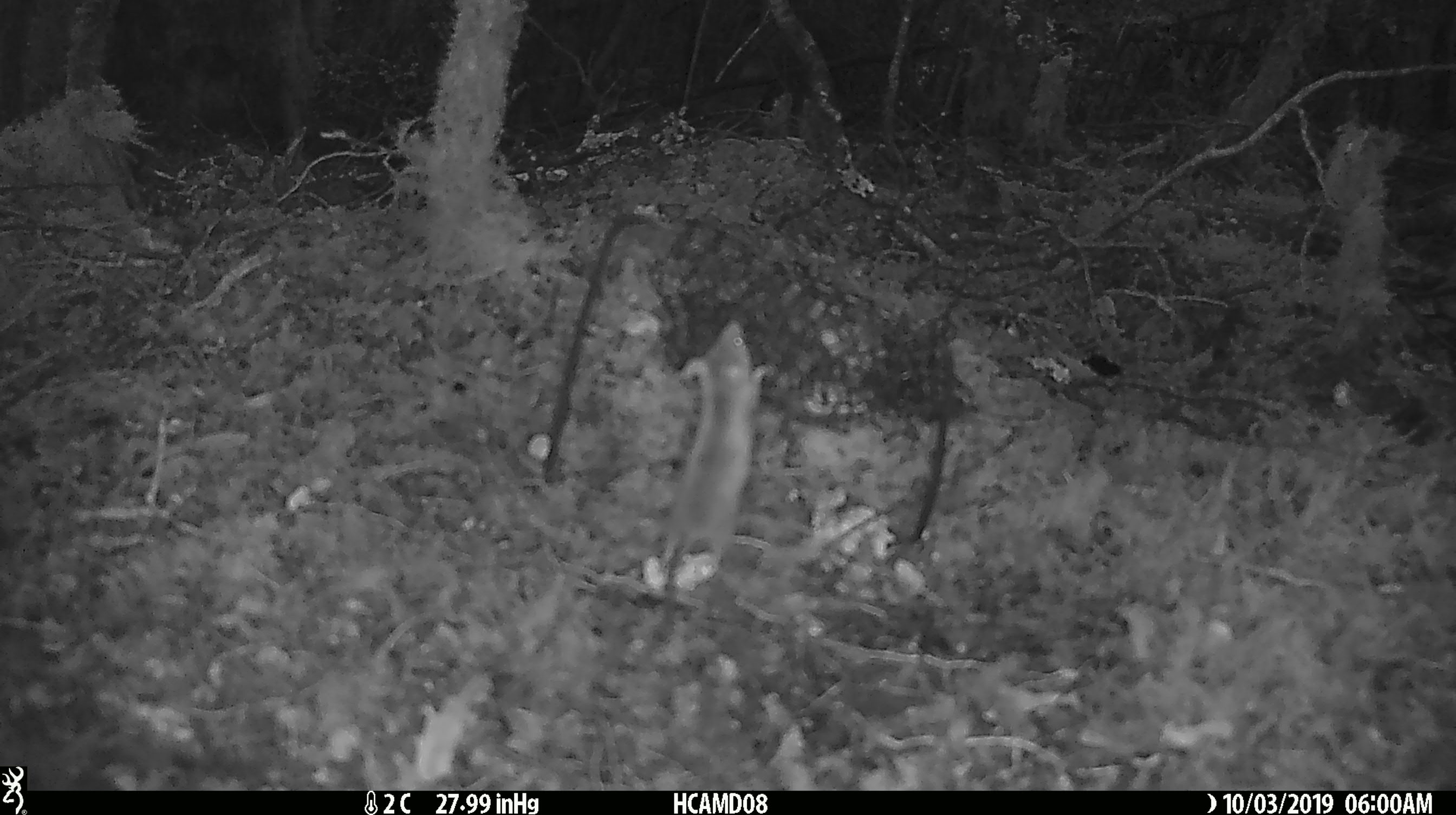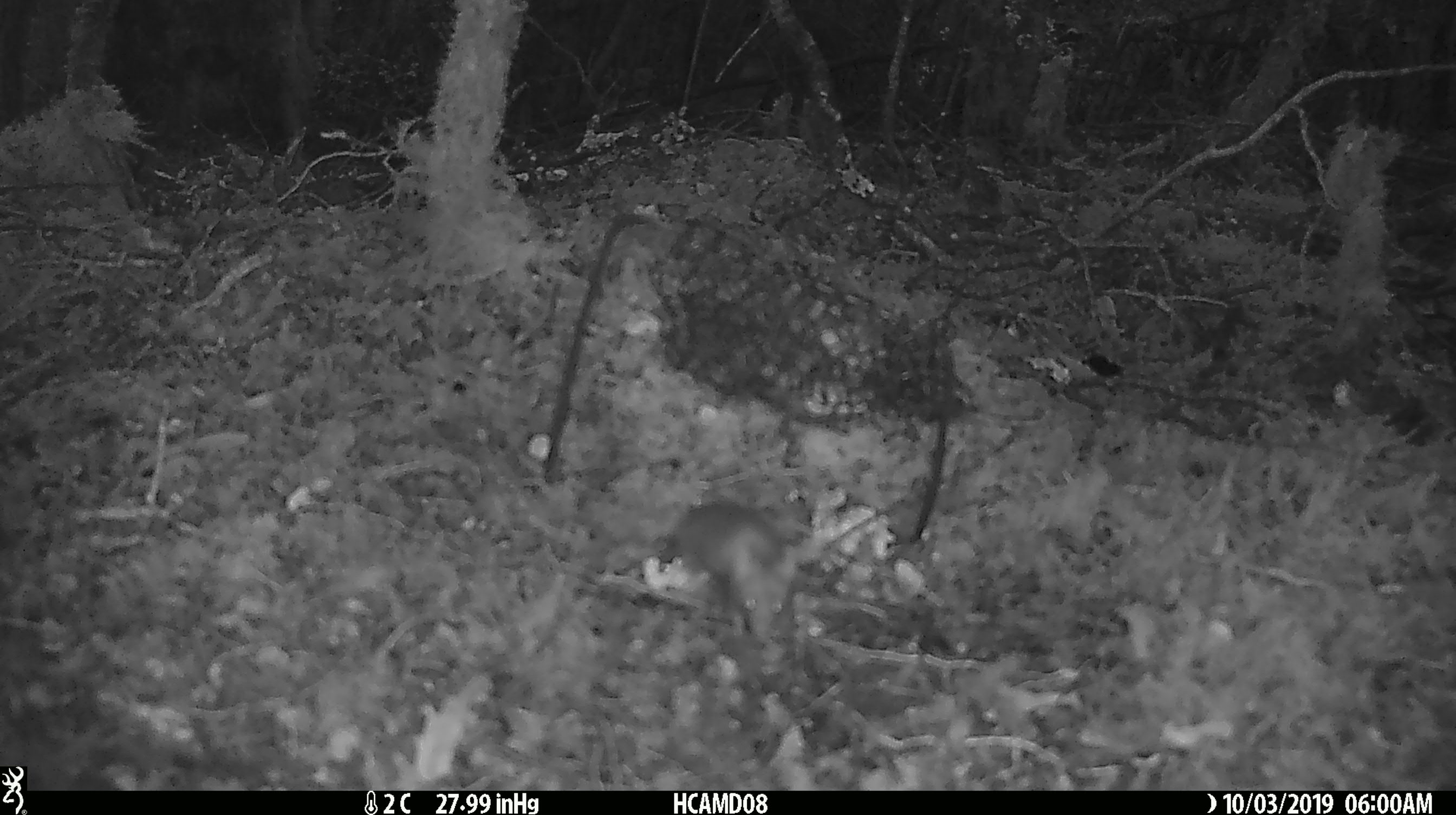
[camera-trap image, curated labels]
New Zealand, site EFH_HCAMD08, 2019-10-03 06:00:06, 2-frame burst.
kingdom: Animalia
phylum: Chordata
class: Mammalia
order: Rodentia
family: Muridae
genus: Mus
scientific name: Mus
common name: mouse